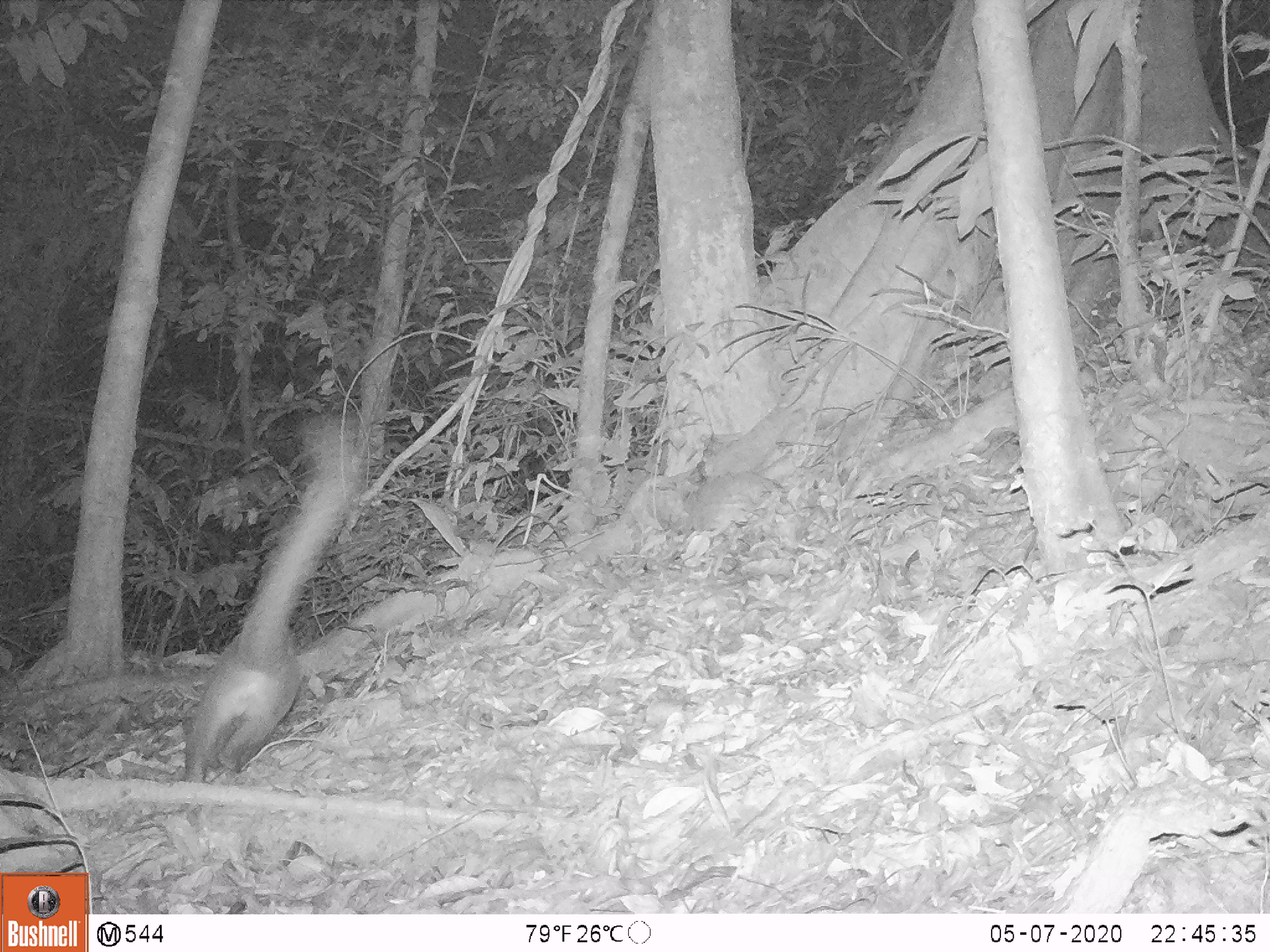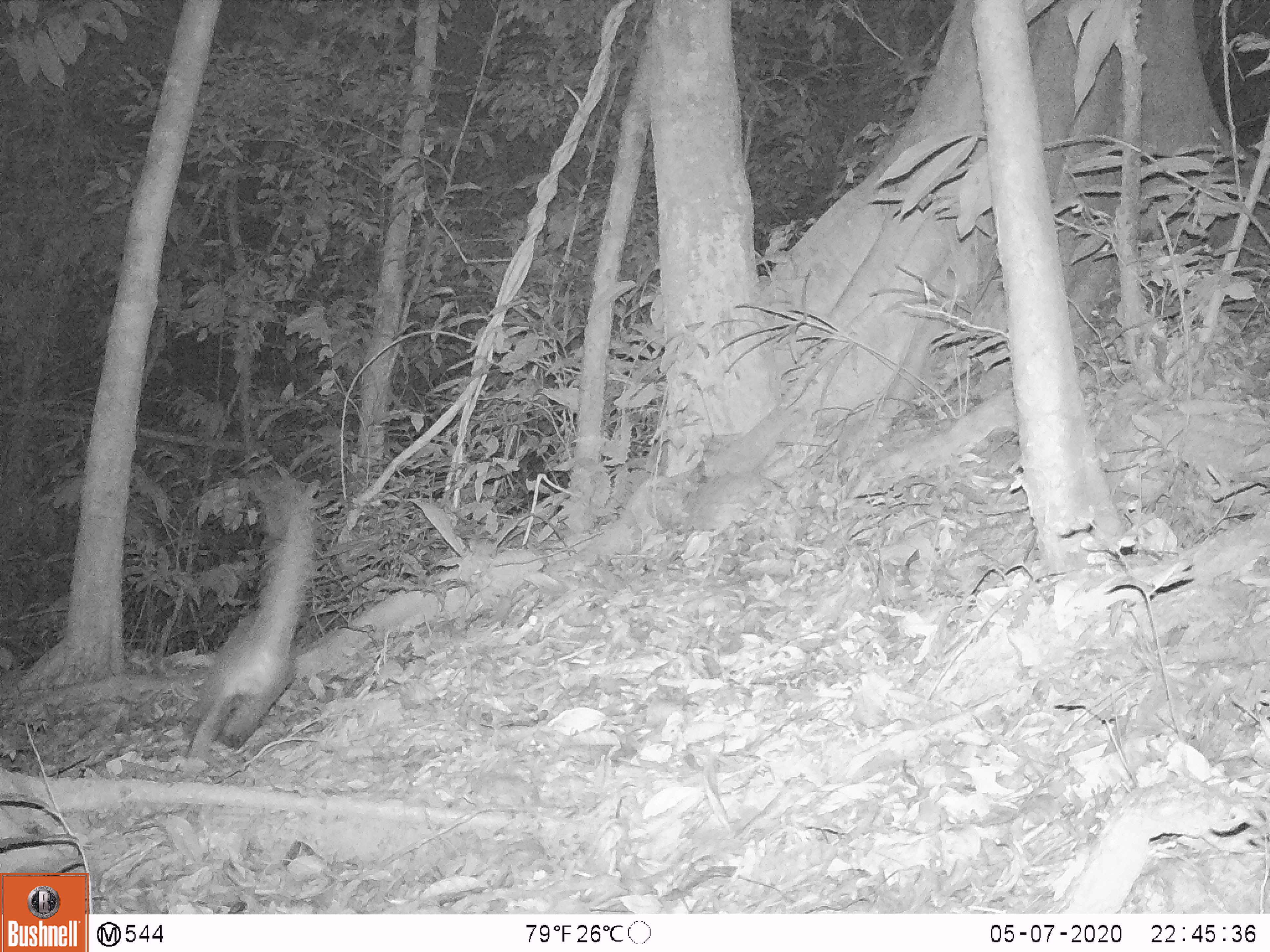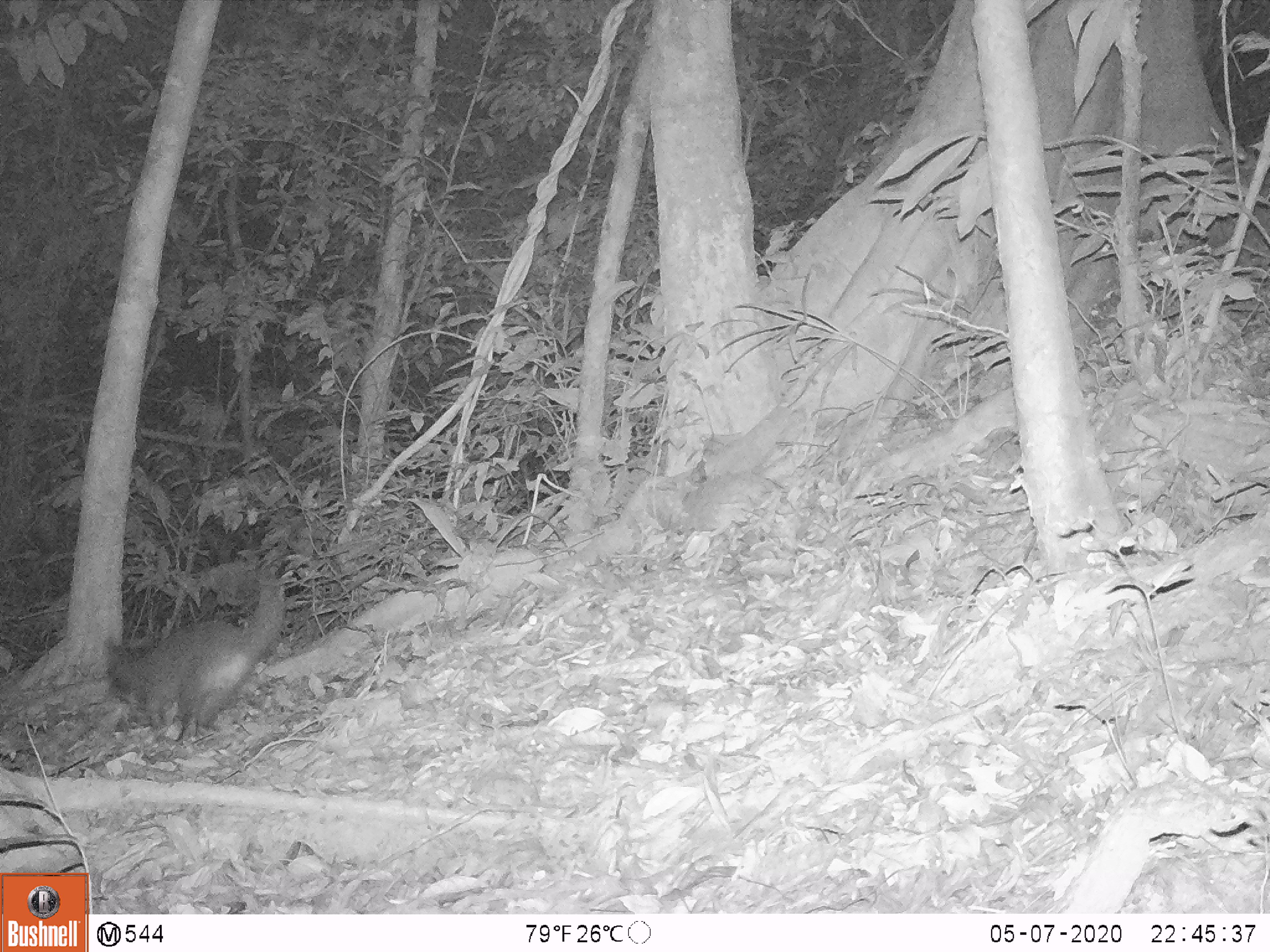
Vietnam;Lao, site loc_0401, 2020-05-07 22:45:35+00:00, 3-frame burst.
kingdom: Animalia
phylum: Chordata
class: Mammalia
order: Carnivora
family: Viverridae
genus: Paguma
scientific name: Paguma larvata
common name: masked palm civet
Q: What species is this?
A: Masked palm civet (Paguma larvata).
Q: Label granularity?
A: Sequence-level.